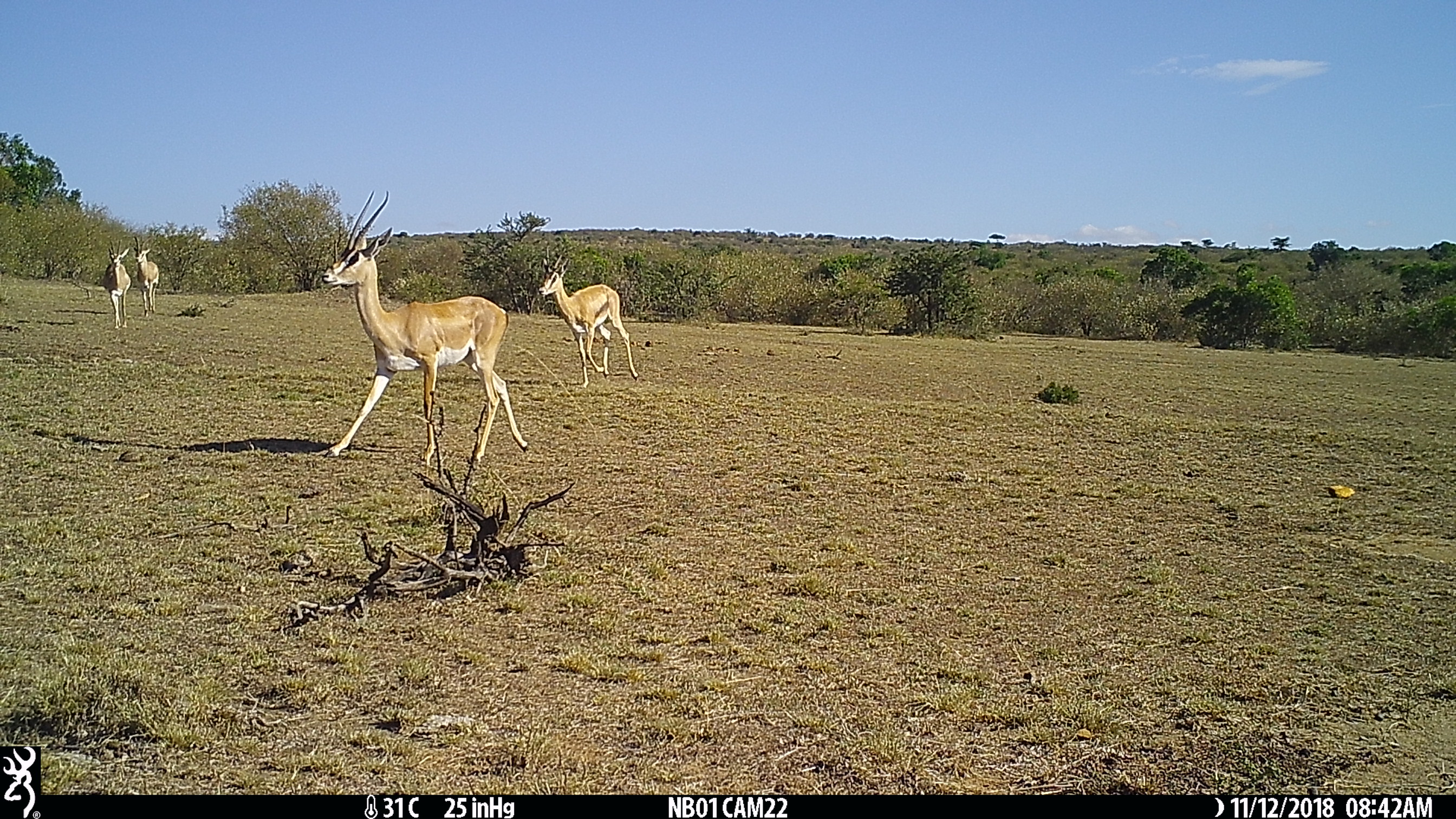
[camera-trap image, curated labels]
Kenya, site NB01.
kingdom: Animalia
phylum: Chordata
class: Mammalia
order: Artiodactyla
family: Bovidae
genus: Nanger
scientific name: Nanger granti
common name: grant's gazelle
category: gazelle grants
Gazelle grants (grant's gazelle) (Nanger granti).